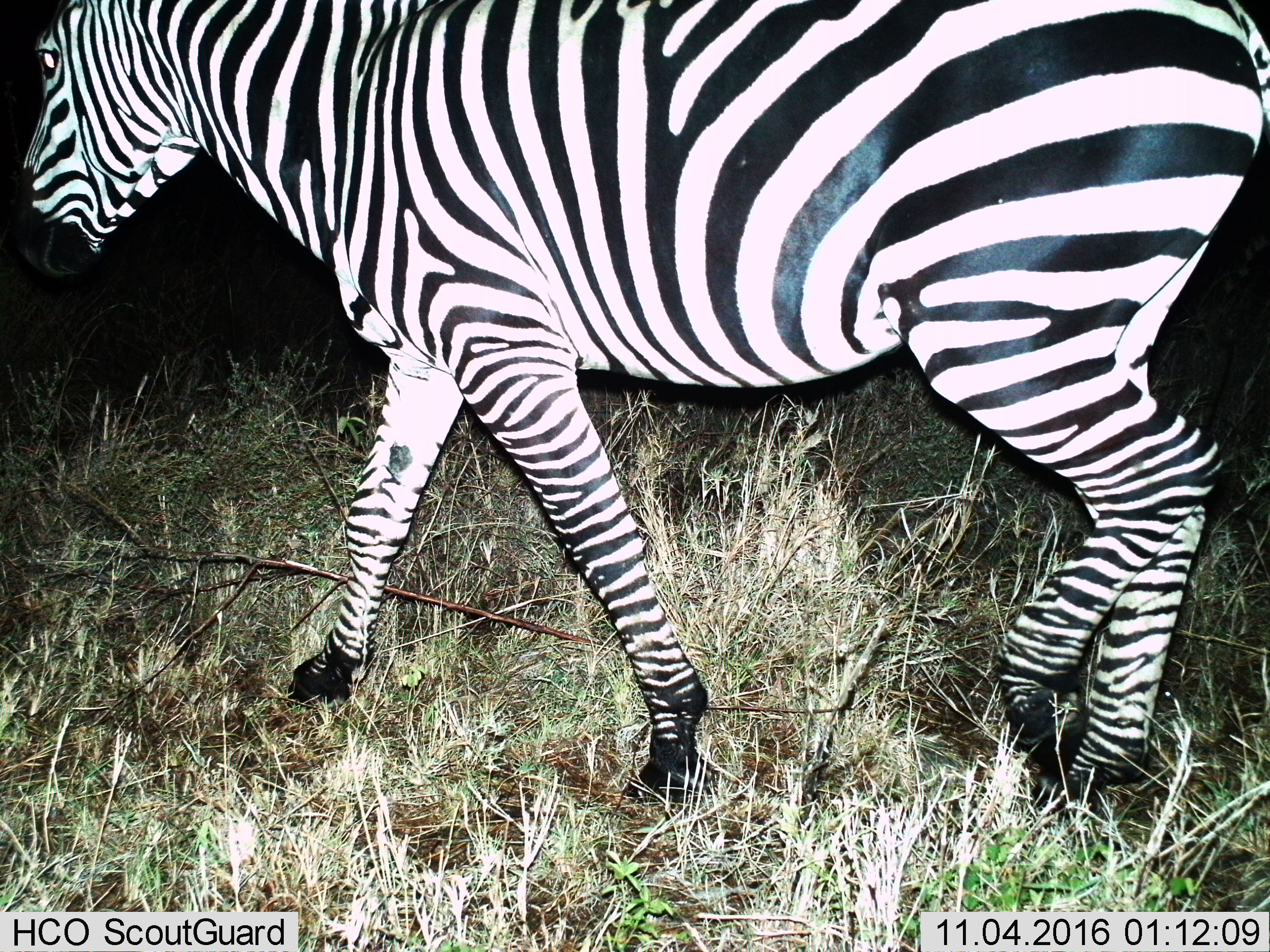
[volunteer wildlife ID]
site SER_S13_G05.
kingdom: Animalia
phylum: Chordata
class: Mammalia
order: Perissodactyla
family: Equidae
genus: Equus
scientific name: Equus quagga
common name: plains zebra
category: zebraplains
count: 1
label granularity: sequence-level